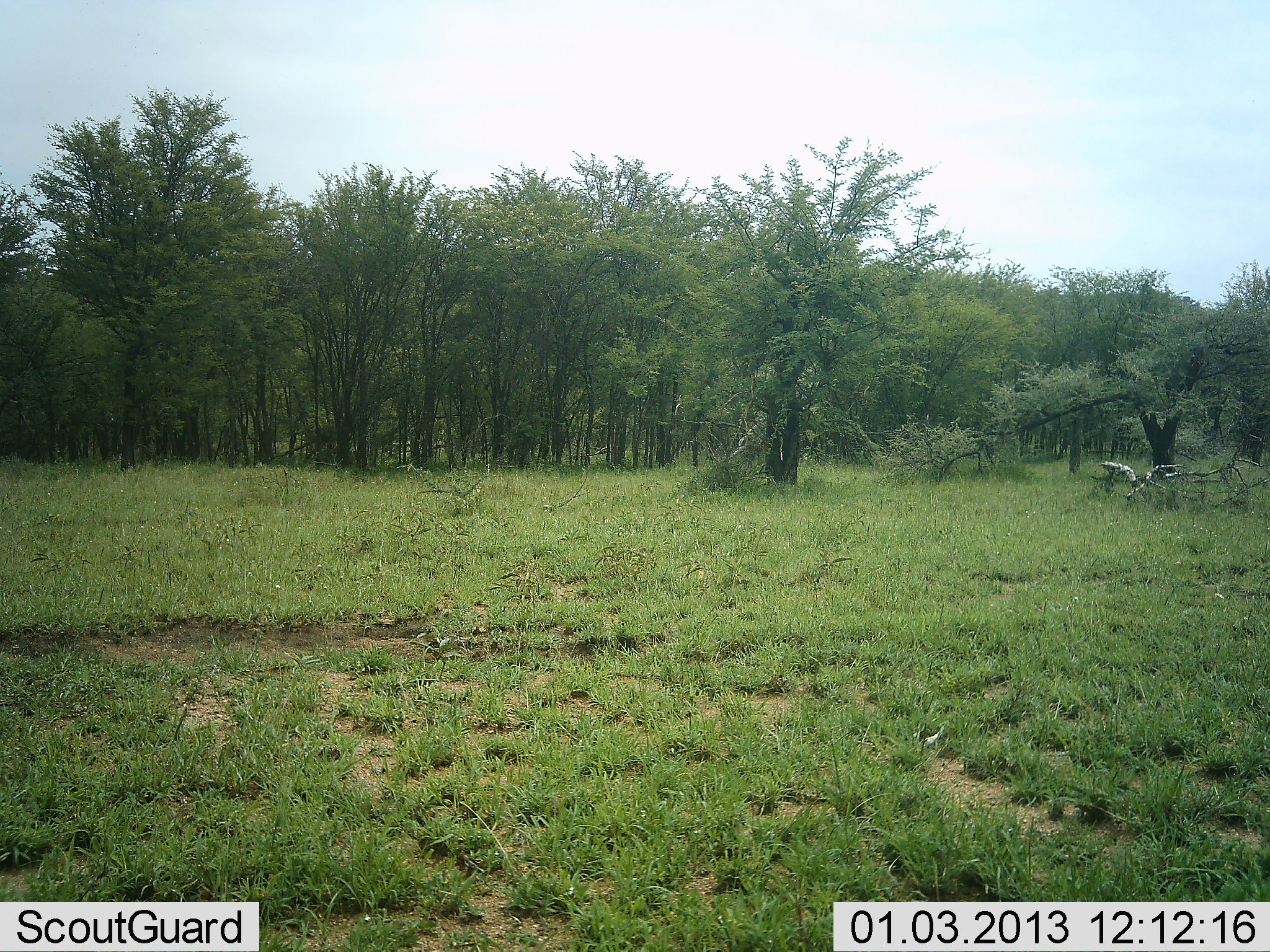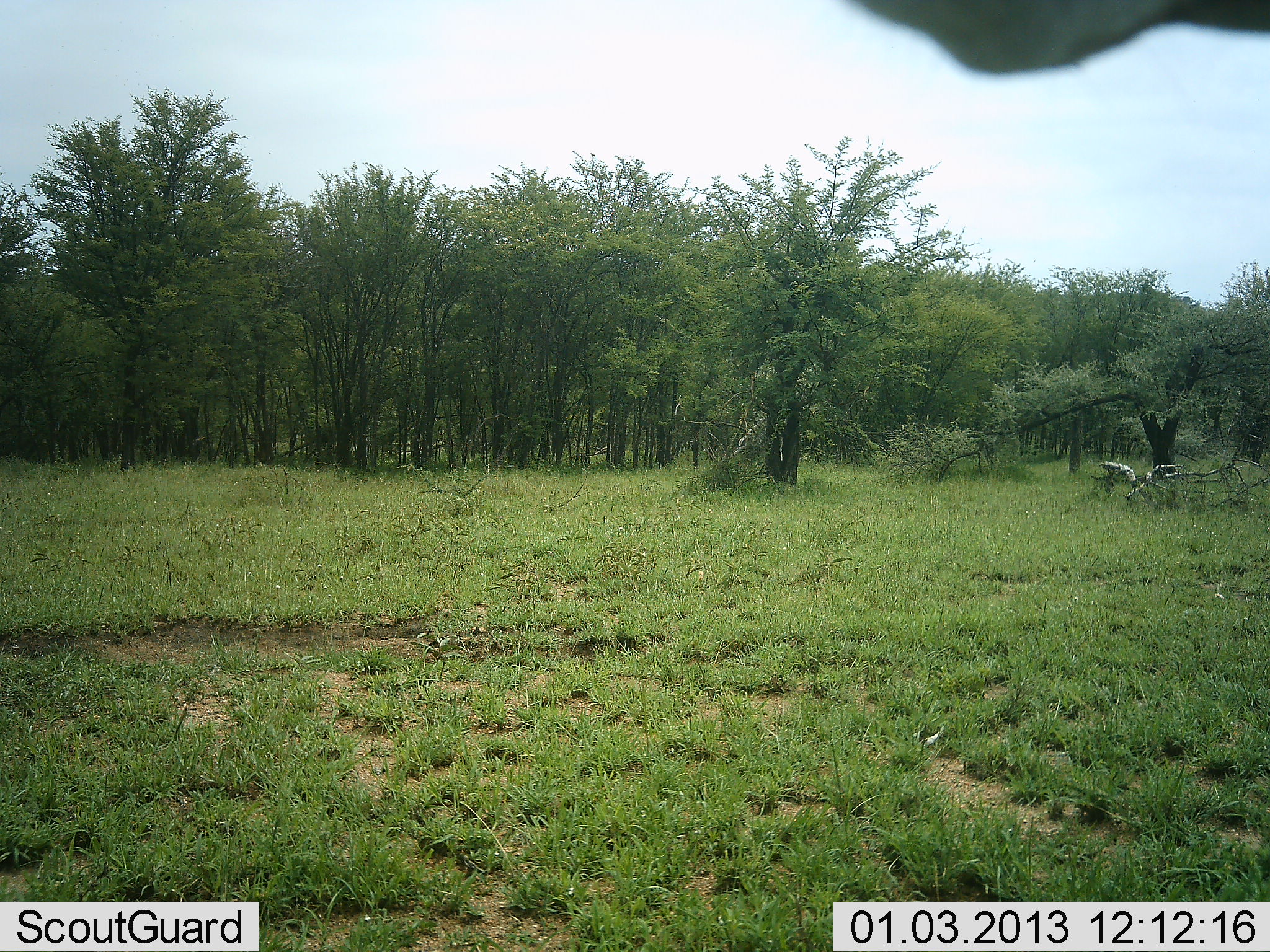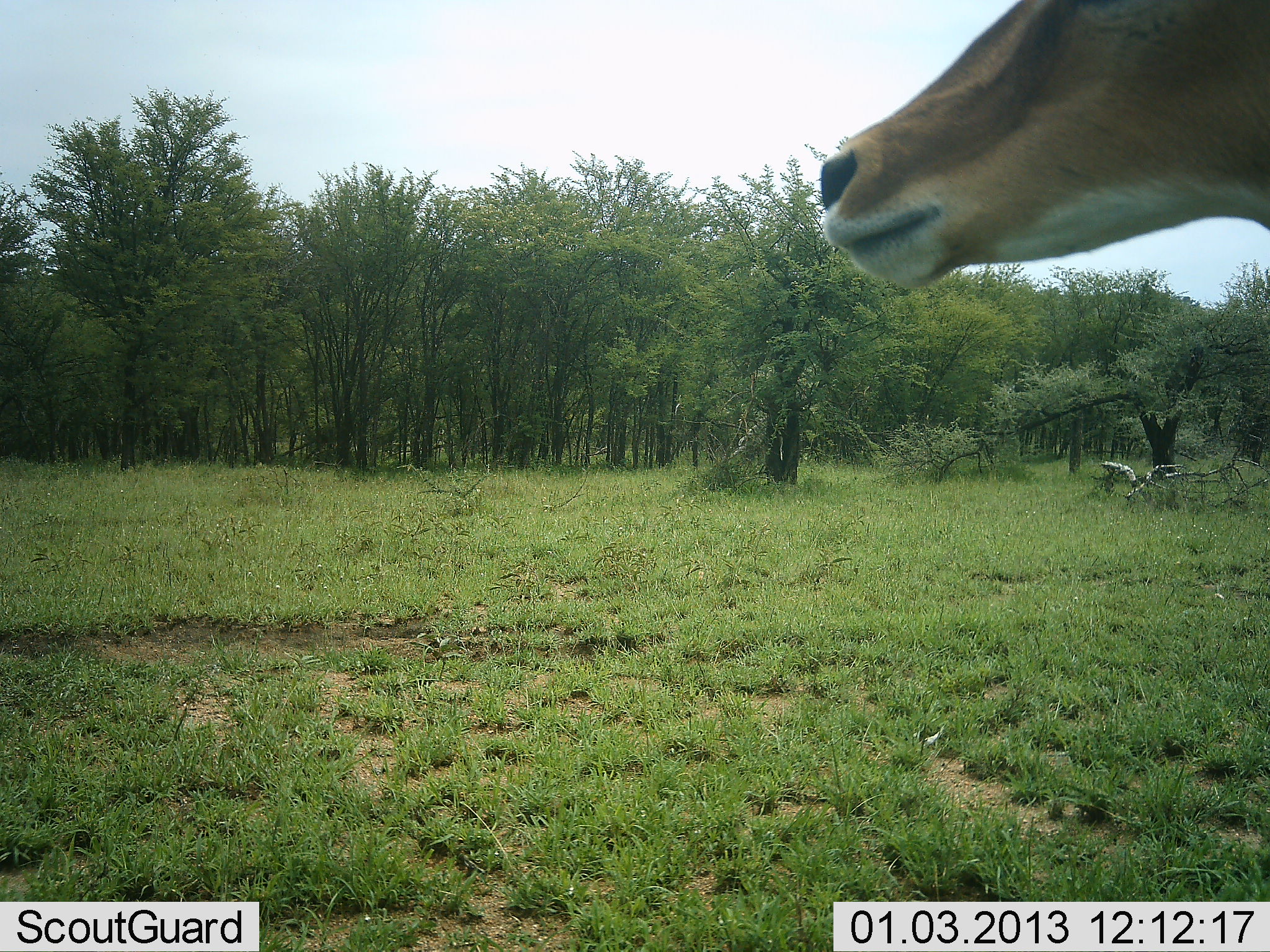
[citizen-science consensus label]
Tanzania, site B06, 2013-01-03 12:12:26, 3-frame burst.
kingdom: Animalia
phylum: Chordata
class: Mammalia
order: Artiodactyla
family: Bovidae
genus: Aepyceros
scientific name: Aepyceros melampus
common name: impala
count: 1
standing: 67%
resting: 0%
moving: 33%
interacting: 0%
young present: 0%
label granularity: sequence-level